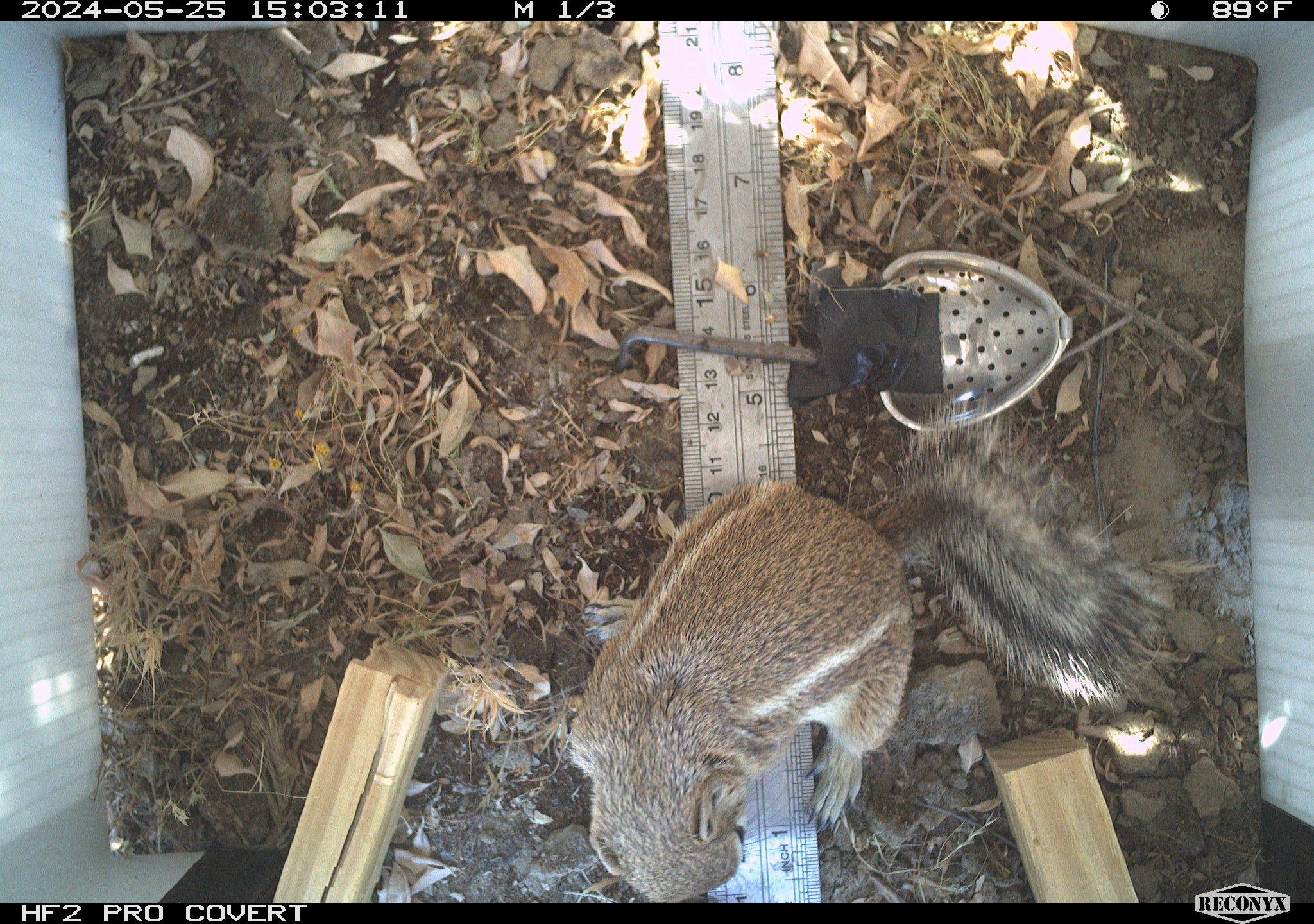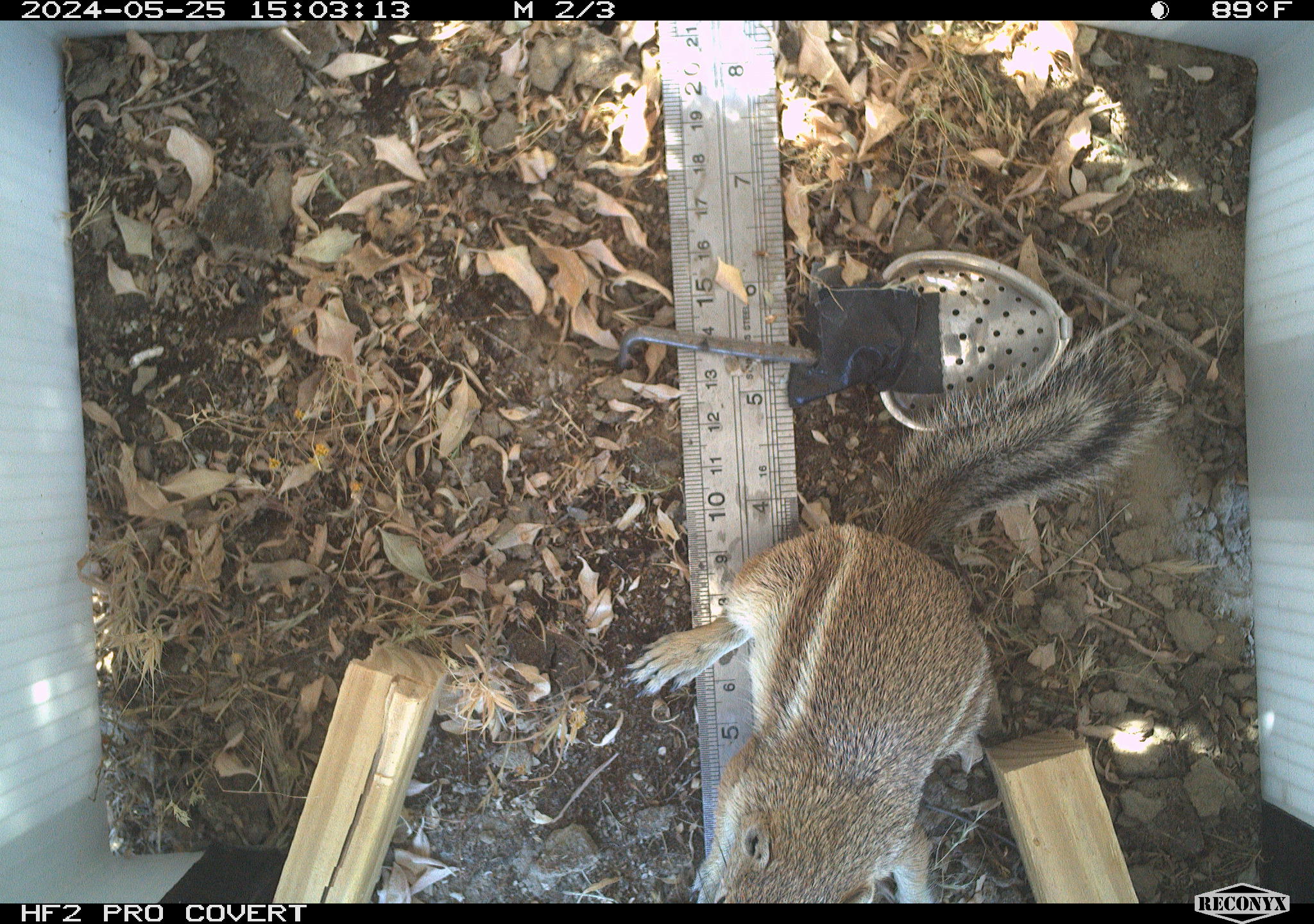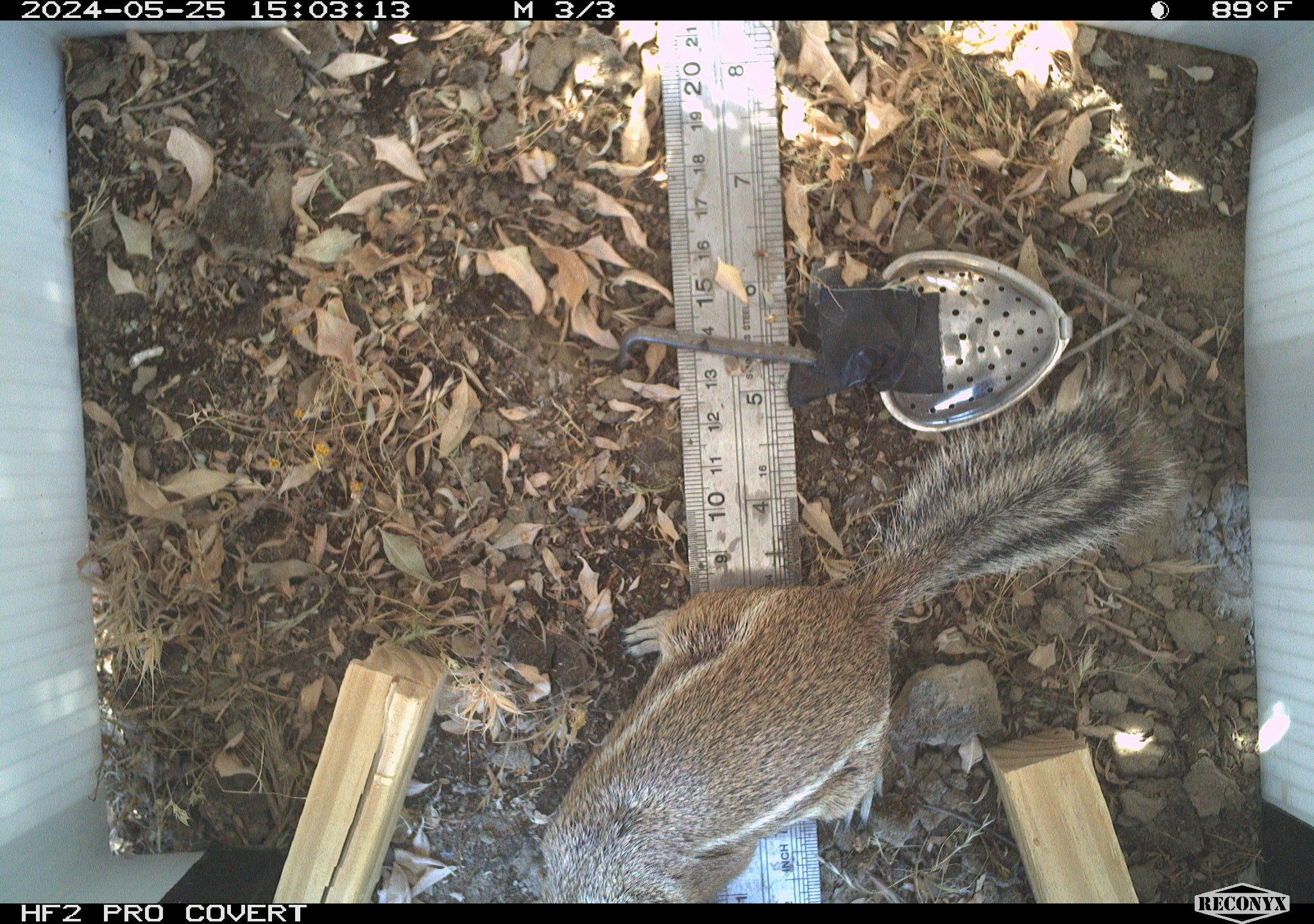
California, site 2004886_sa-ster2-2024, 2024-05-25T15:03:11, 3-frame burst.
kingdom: Animalia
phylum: Chordata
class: Mammalia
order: Rodentia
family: Sciuridae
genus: Ammospermophilus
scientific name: Ammospermophilus nelsoni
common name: nelson's antelope squirrel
Nelson's antelope squirrel (Ammospermophilus nelsoni).